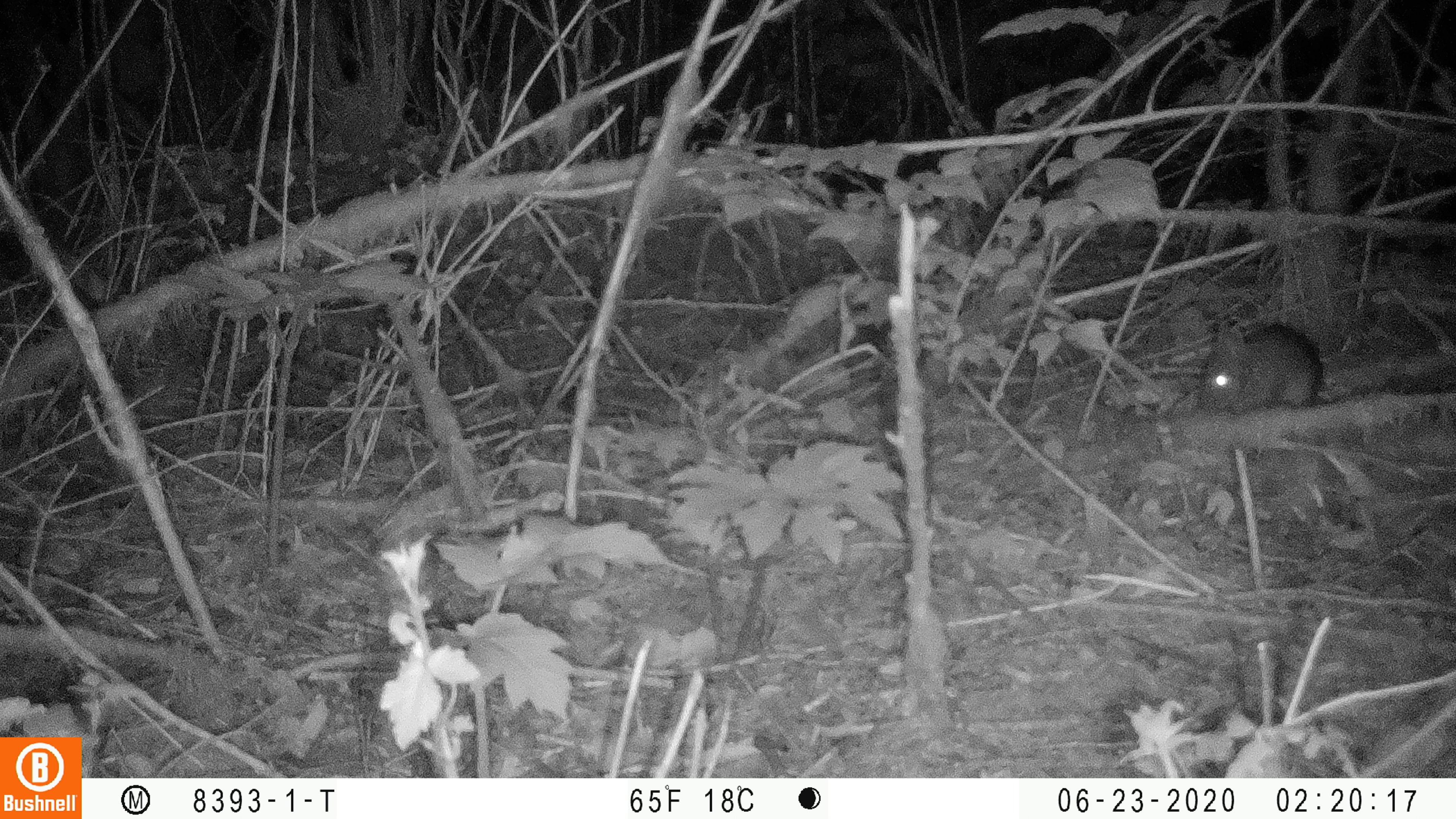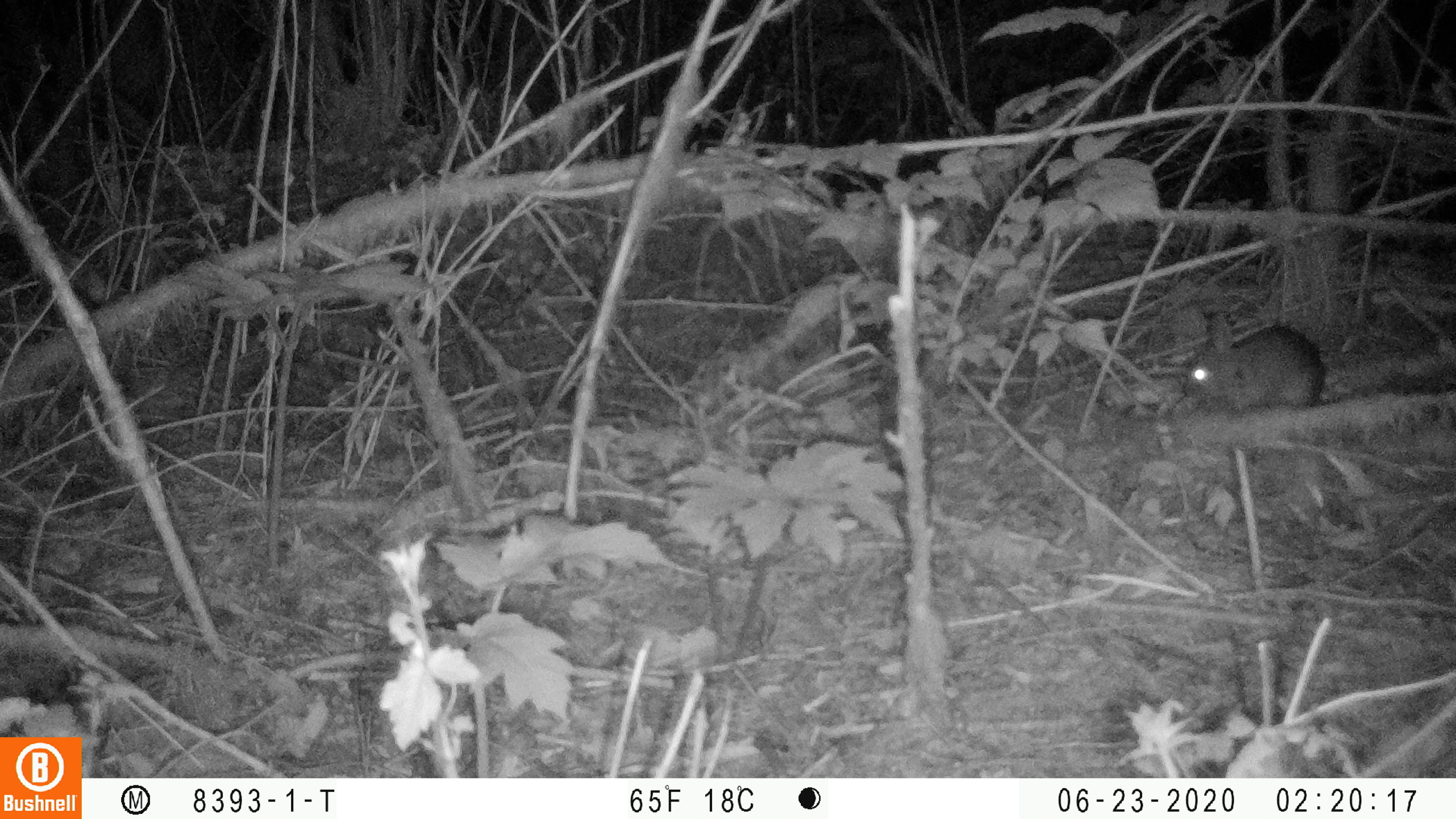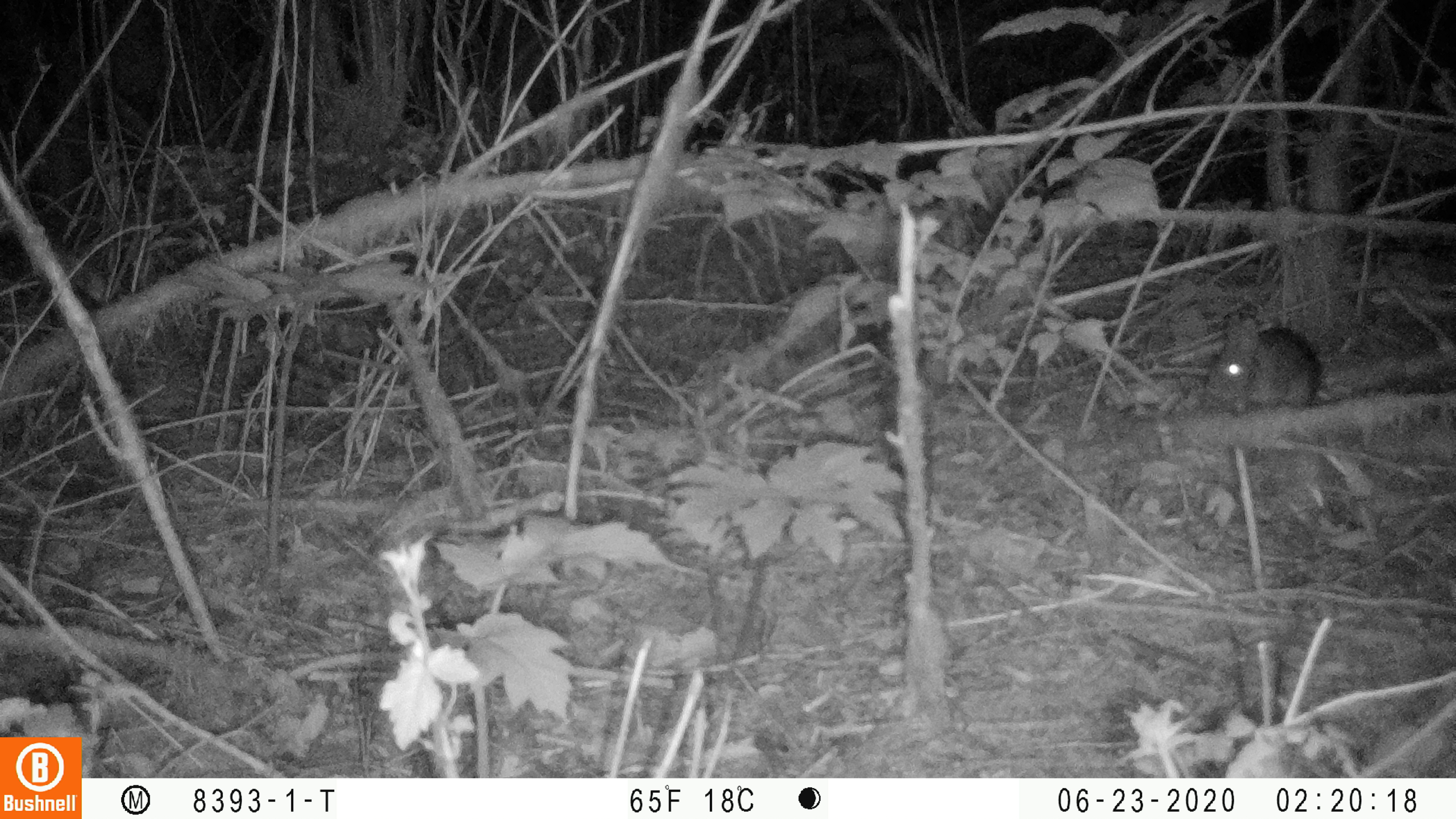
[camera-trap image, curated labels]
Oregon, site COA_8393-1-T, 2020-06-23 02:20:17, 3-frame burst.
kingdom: Animalia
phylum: Chordata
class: Mammalia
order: Lagomorpha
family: Leporidae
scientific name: Leporidae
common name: hares and rabbits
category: leporidae family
Leporidae family (hares and rabbits) (Leporidae).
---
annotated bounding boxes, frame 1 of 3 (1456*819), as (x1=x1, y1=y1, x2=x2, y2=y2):
leporidae family: (x1=1202, y1=317, x2=1322, y2=416)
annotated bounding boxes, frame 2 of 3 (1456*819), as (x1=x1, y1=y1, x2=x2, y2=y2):
leporidae family: (x1=1182, y1=310, x2=1330, y2=407)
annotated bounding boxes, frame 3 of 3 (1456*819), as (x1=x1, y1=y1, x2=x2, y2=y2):
leporidae family: (x1=1206, y1=310, x2=1322, y2=418)